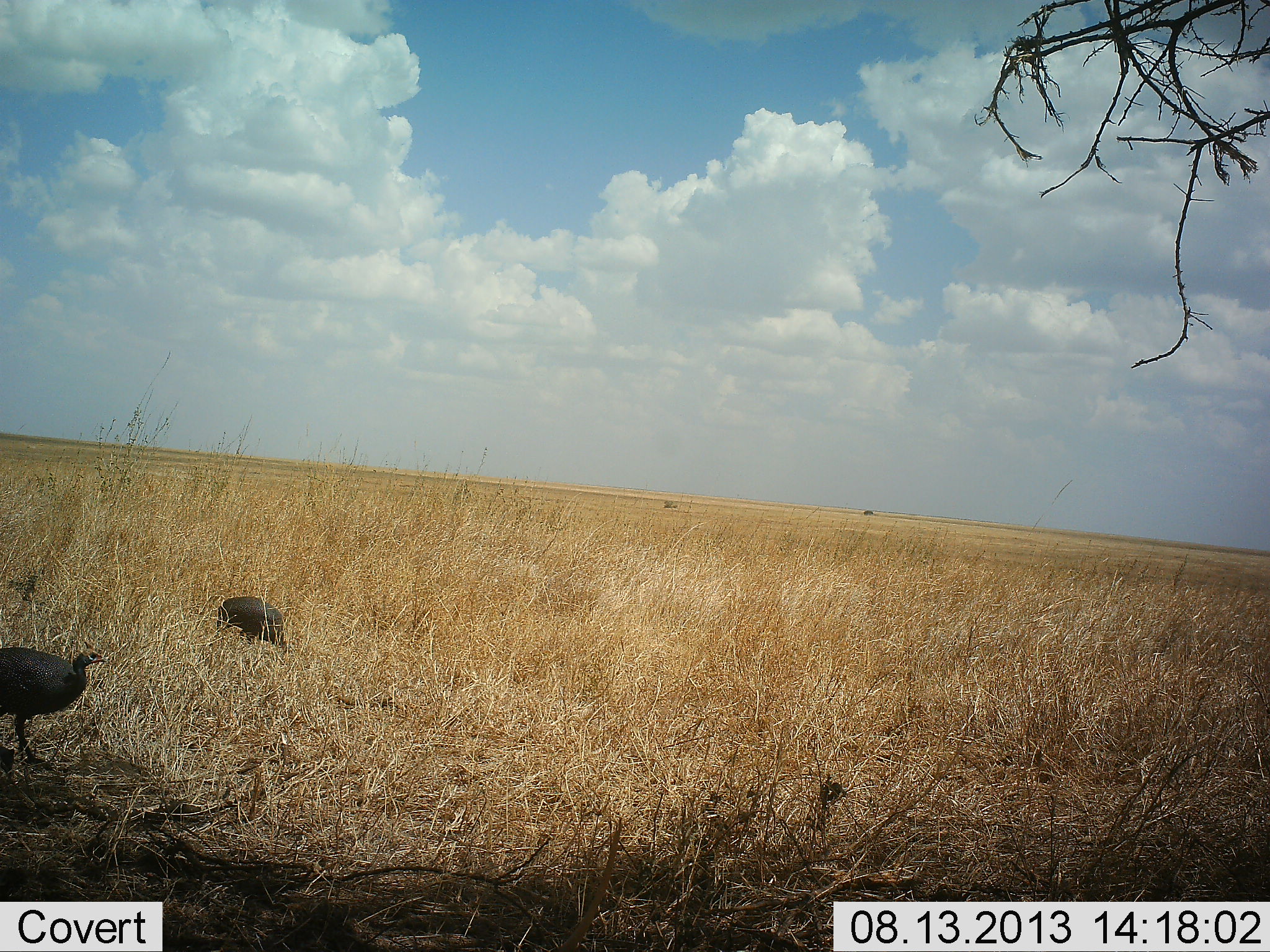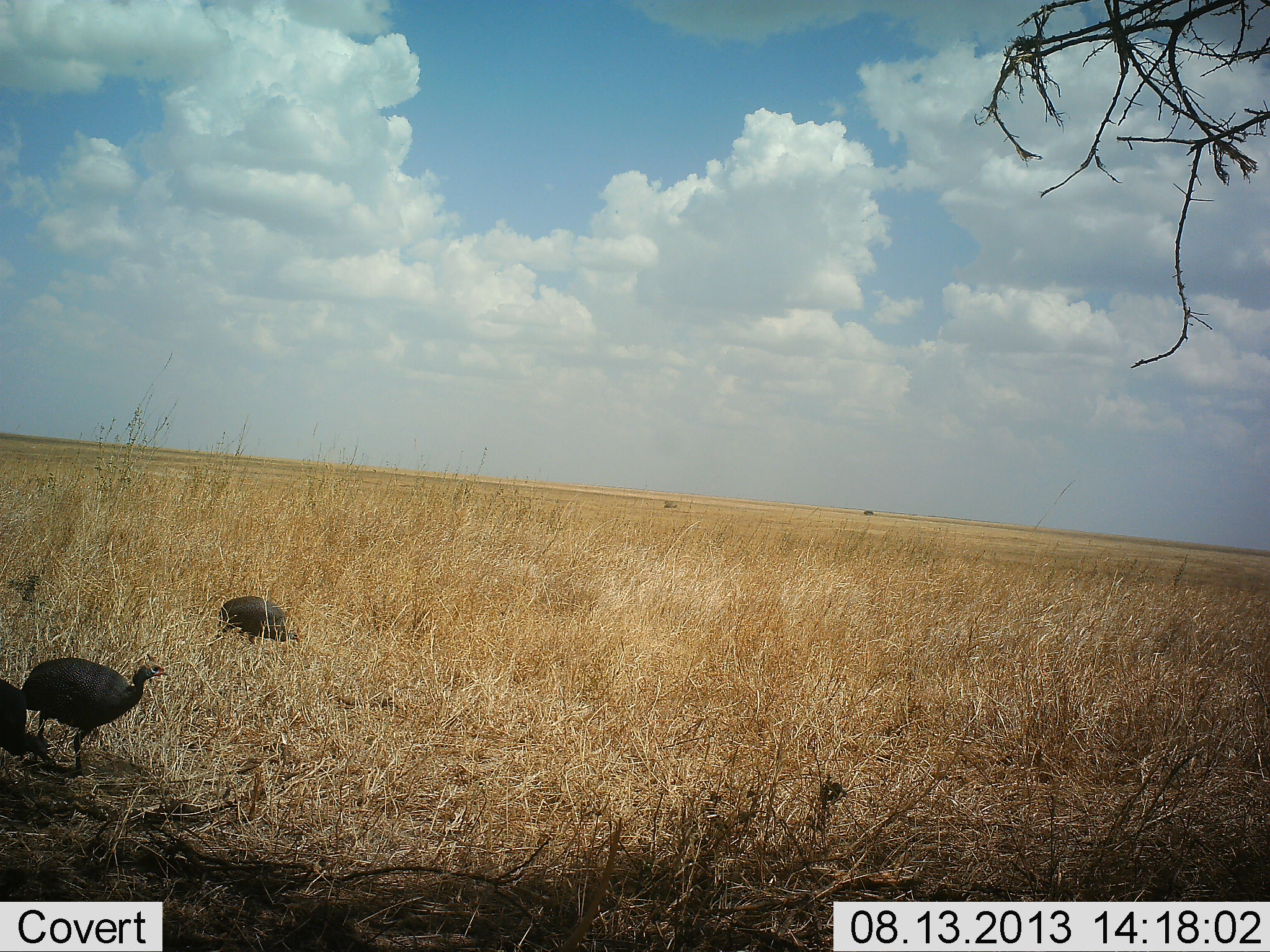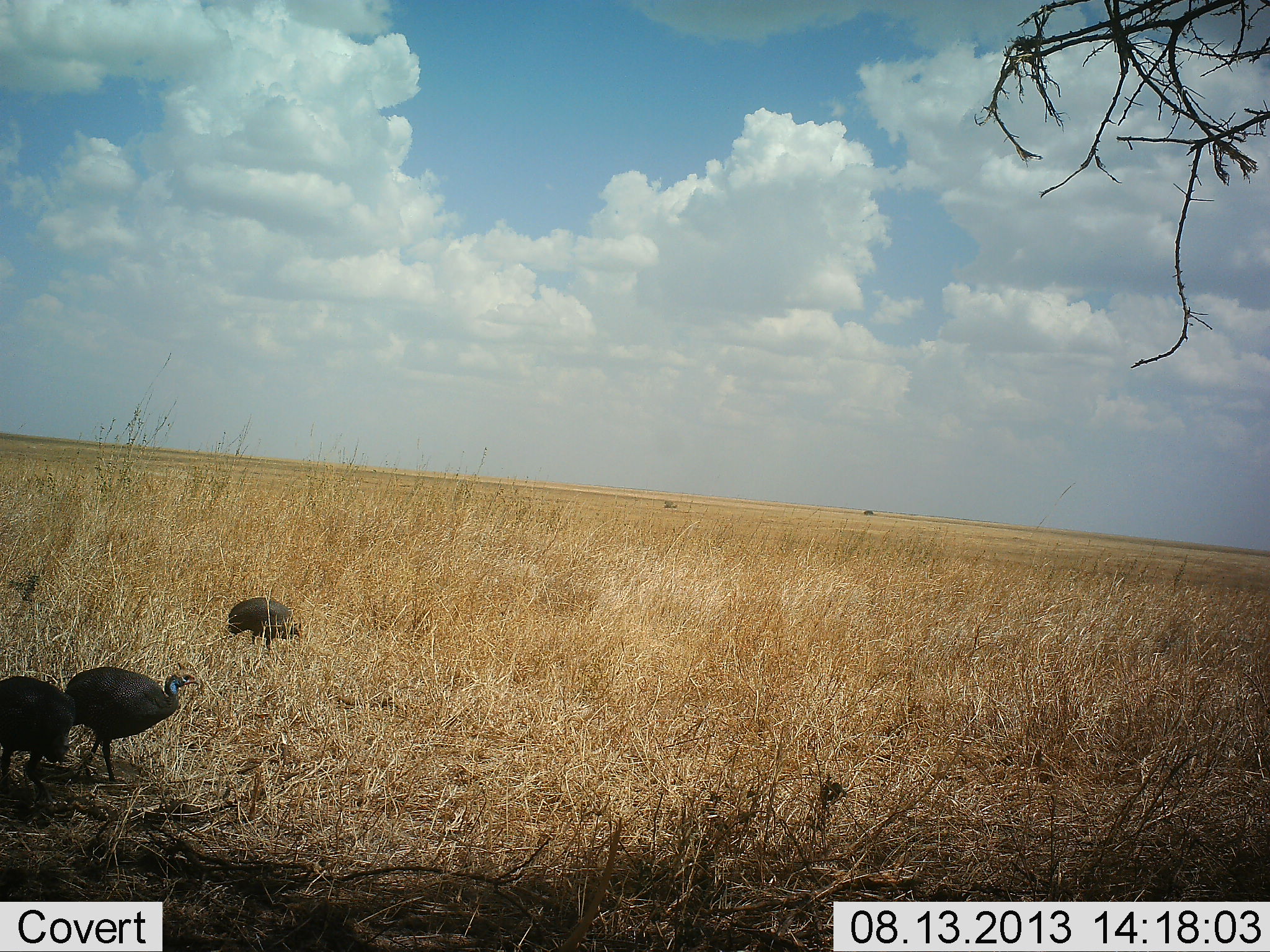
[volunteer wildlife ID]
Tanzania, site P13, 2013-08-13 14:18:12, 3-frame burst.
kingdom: Animalia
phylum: Chordata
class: Aves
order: Galliformes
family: Numididae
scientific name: Numididae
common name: guinea fowl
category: guineafowl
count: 3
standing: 10%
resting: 0%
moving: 80%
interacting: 0%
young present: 0%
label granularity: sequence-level